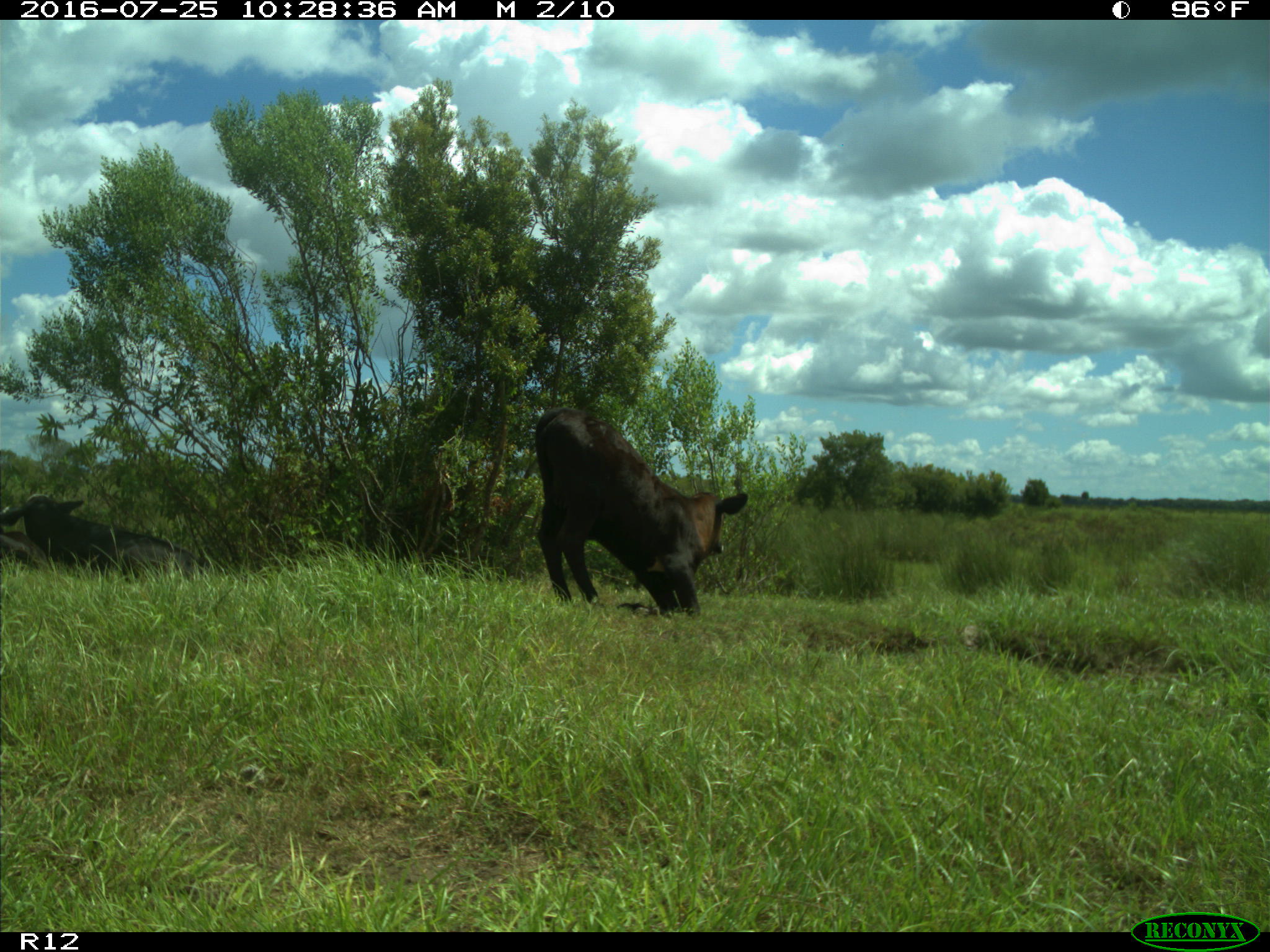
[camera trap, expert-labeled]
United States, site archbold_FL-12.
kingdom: Animalia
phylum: Chordata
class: Mammalia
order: Artiodactyla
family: Bovidae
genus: Bos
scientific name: Bos taurus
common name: domestic cow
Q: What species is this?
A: Bos taurus (domestic cow).